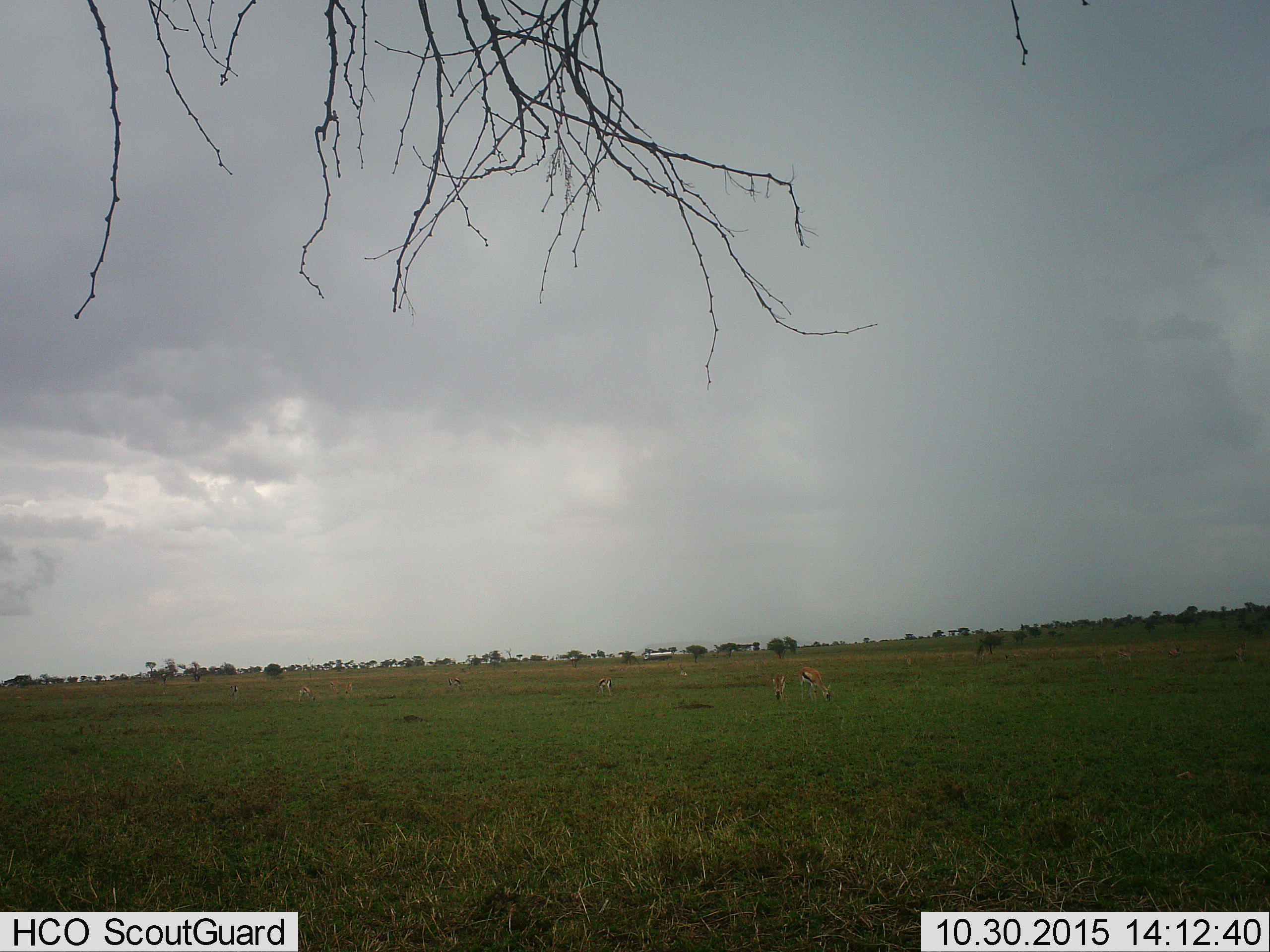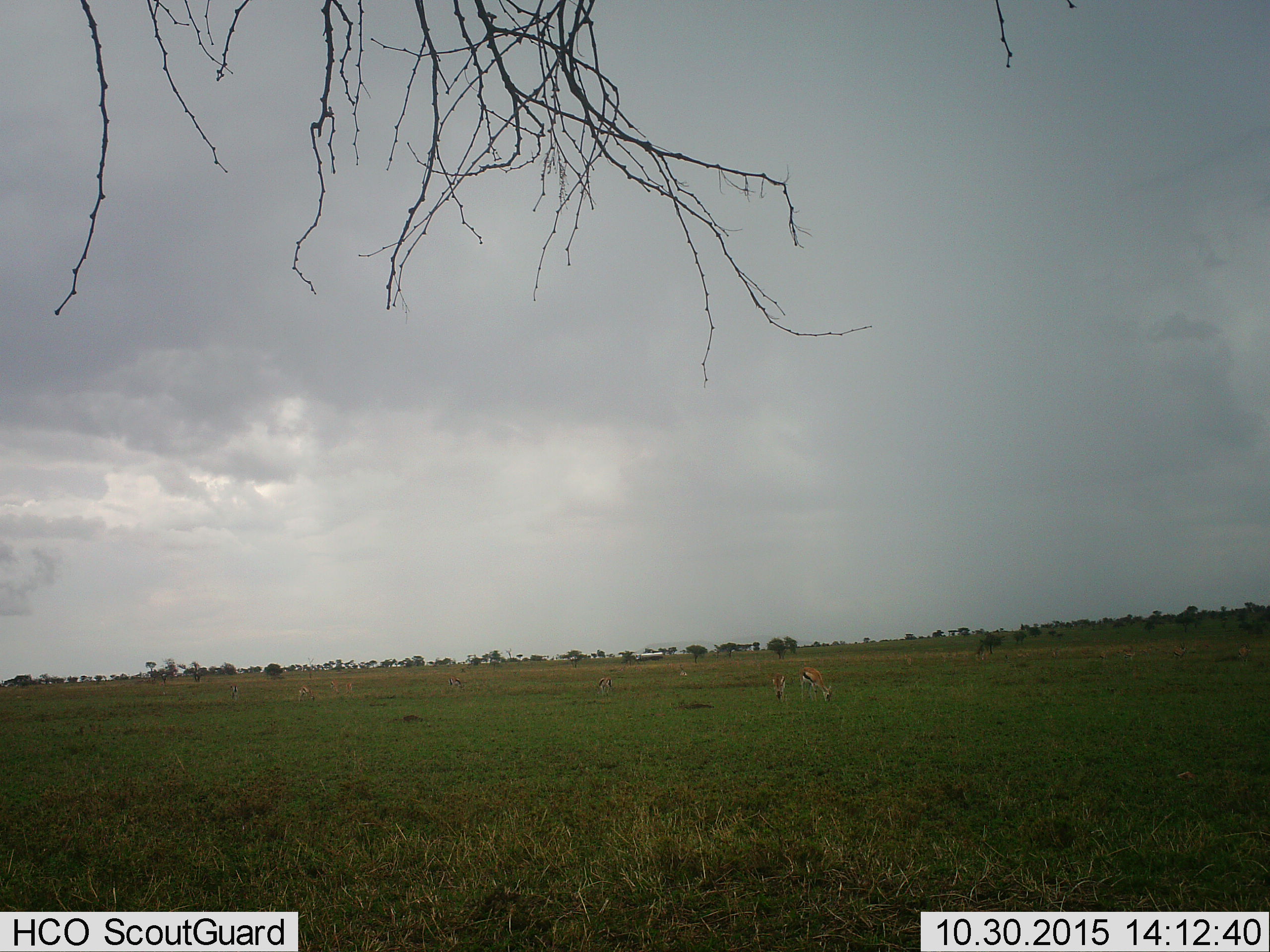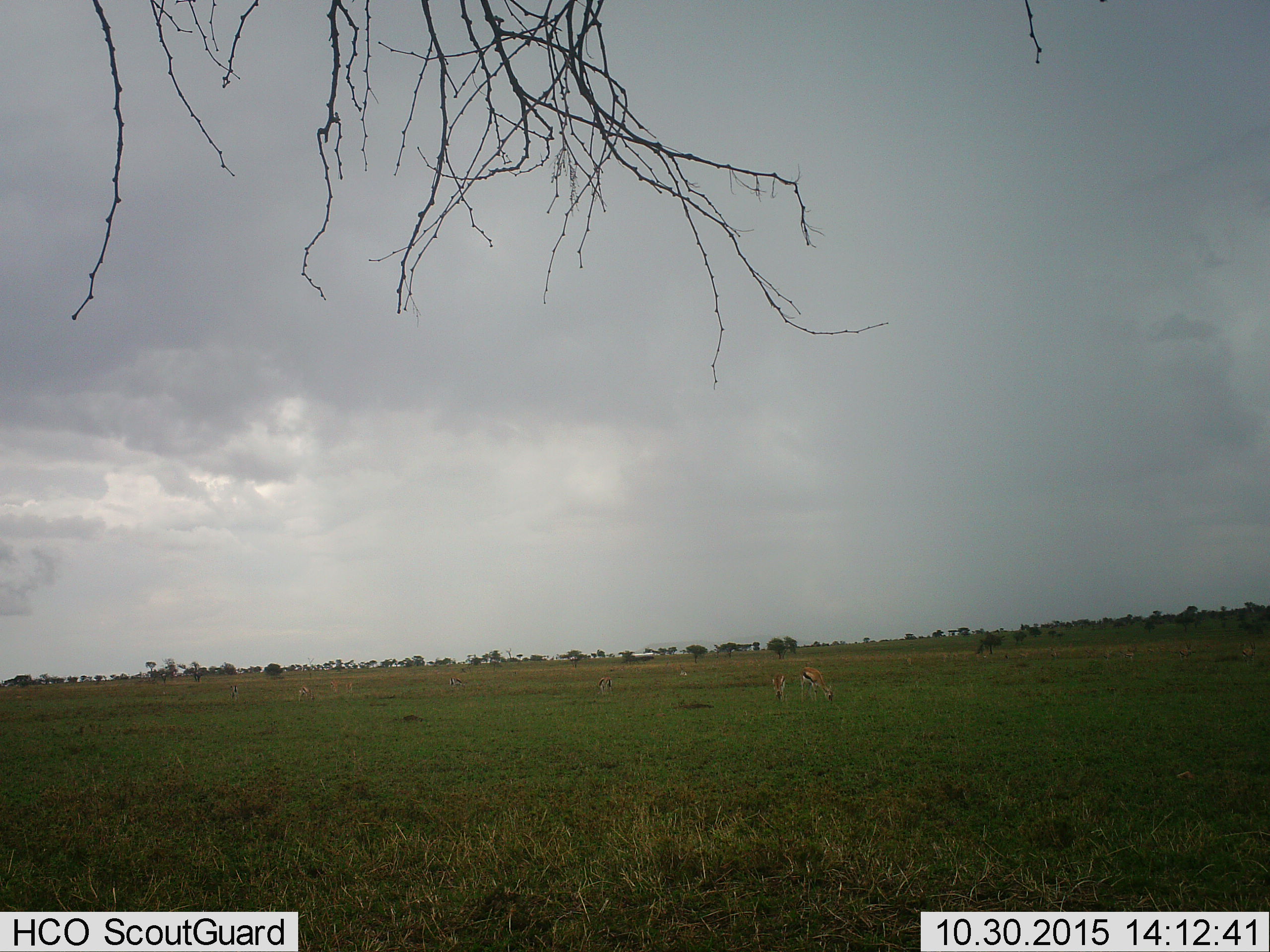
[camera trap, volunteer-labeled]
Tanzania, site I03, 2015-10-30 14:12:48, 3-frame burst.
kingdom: Animalia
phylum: Chordata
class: Mammalia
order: Artiodactyla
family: Bovidae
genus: Eudorcas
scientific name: Eudorcas thomsonii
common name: thomson's gazelle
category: gazellethomsons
Gazellethomsons (thomson's gazelle) (Eudorcas thomsonii), count 8. Behavior (volunteer vote fractions): standing 67%, resting 11%, moving 22%, interacting 11%. Young present (vote fraction): 0%. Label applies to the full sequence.